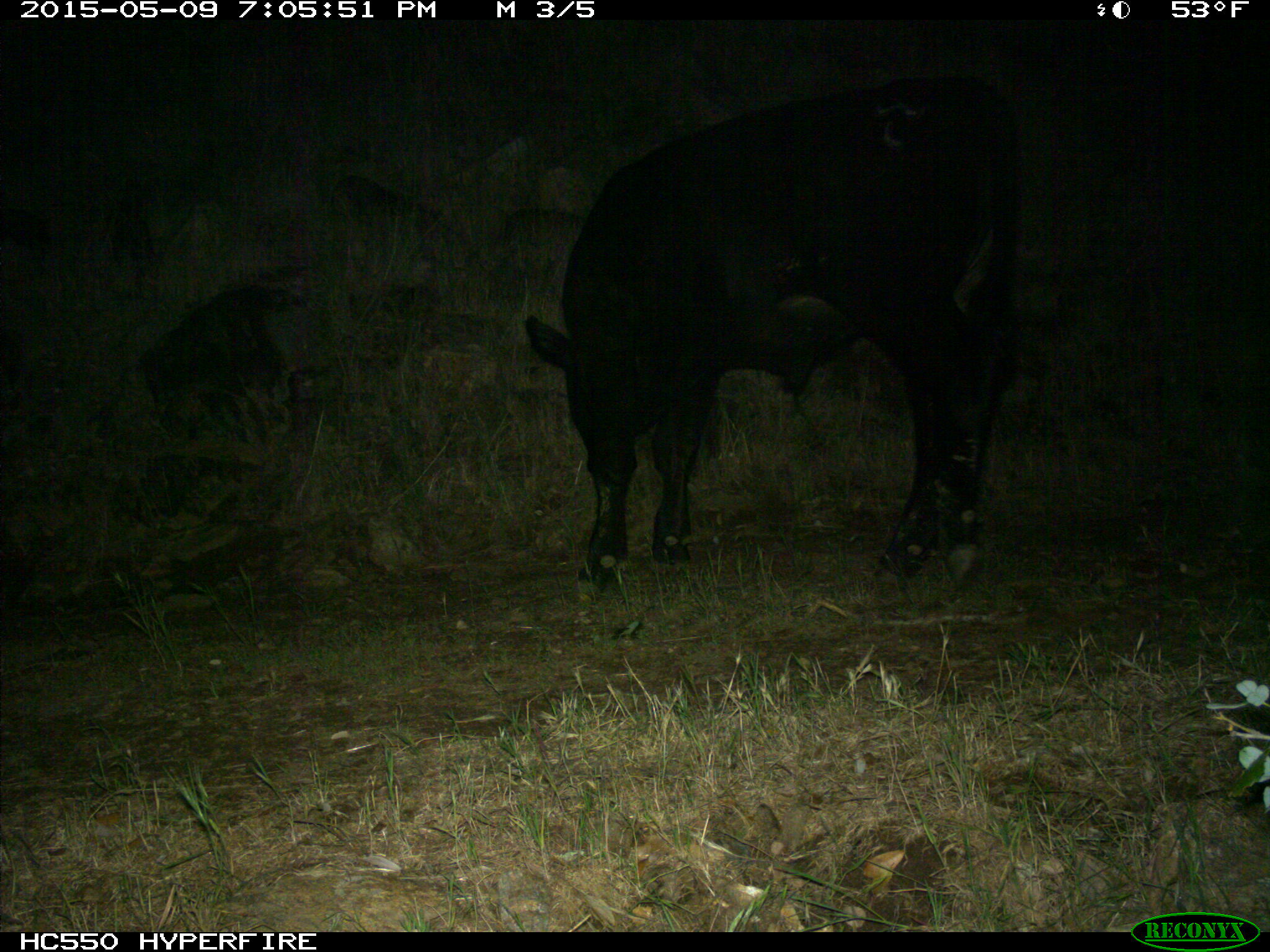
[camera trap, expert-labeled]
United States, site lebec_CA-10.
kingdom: Animalia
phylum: Chordata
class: Mammalia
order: Artiodactyla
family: Bovidae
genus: Bos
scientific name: Bos taurus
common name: domestic cow